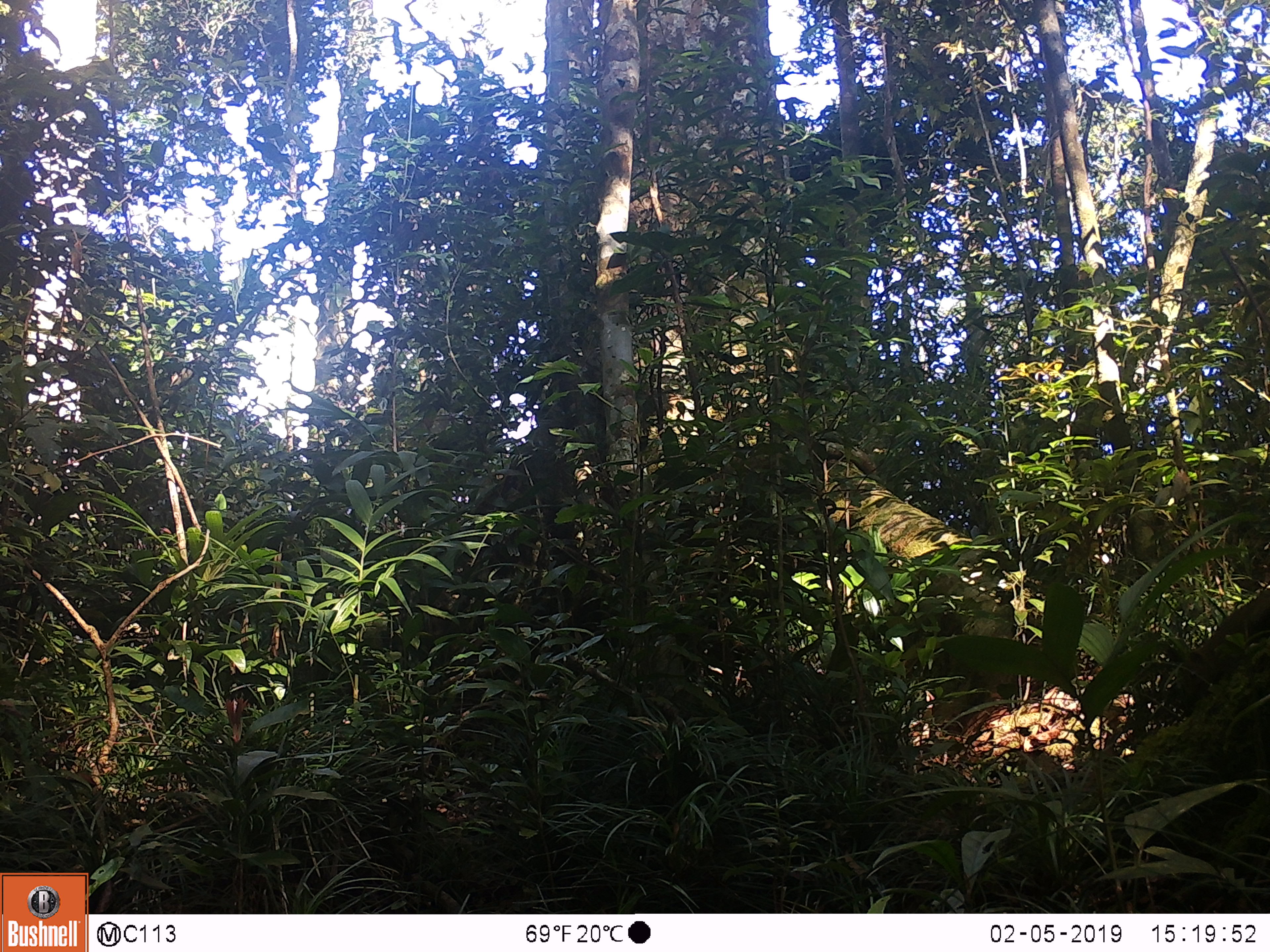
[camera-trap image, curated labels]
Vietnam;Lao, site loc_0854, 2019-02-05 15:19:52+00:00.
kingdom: Animalia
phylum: Chordata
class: Mammalia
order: Rodentia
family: Sciuridae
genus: Sciurus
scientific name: Sciurus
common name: squirrel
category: unidentified squirrel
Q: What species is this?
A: Unidentified squirrel (squirrel) (Sciurus).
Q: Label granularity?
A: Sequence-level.